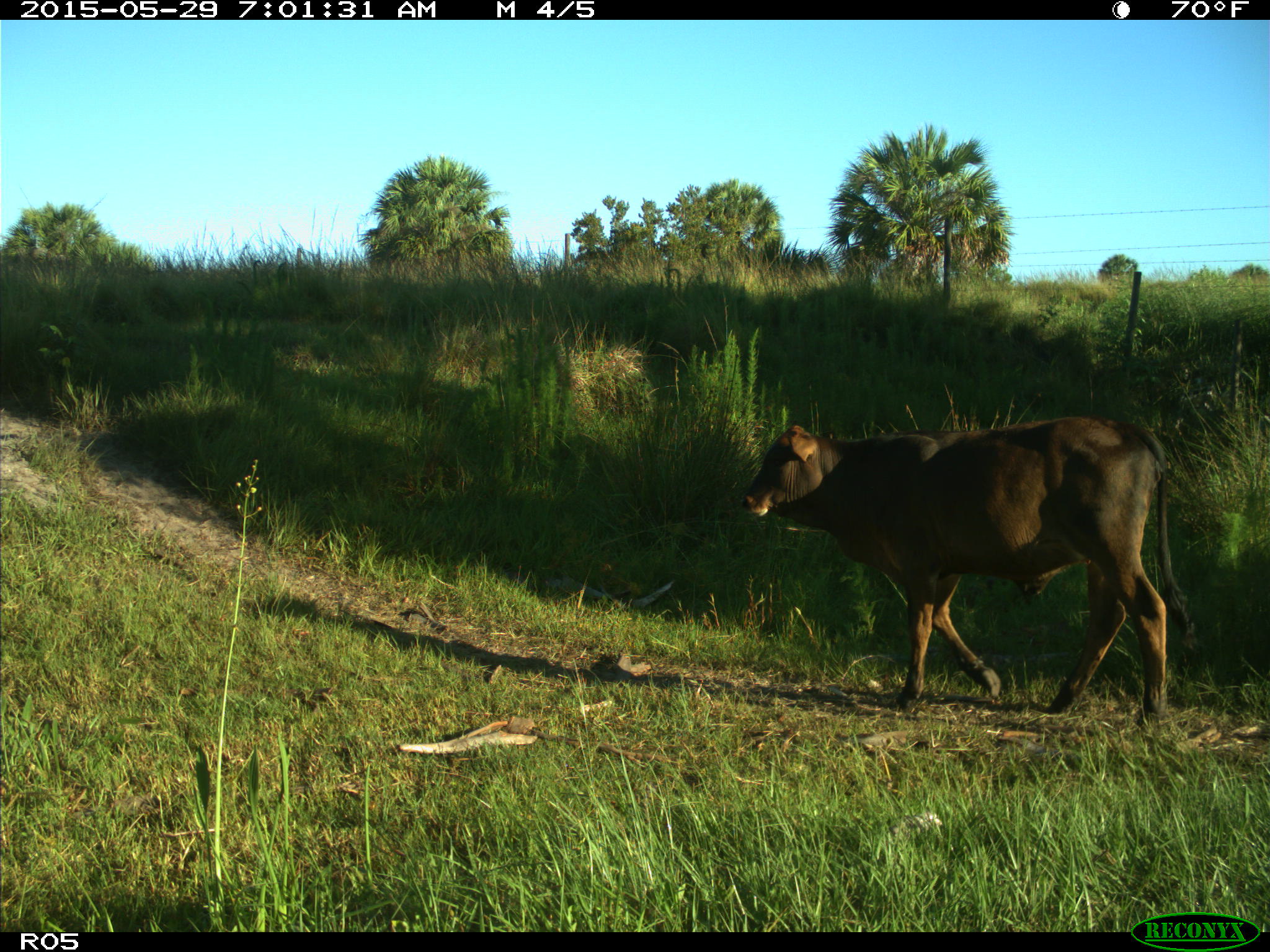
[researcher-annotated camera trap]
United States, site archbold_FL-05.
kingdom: Animalia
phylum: Chordata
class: Mammalia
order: Artiodactyla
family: Bovidae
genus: Bos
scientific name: Bos taurus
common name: domestic cow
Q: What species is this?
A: Bos taurus (domestic cow).